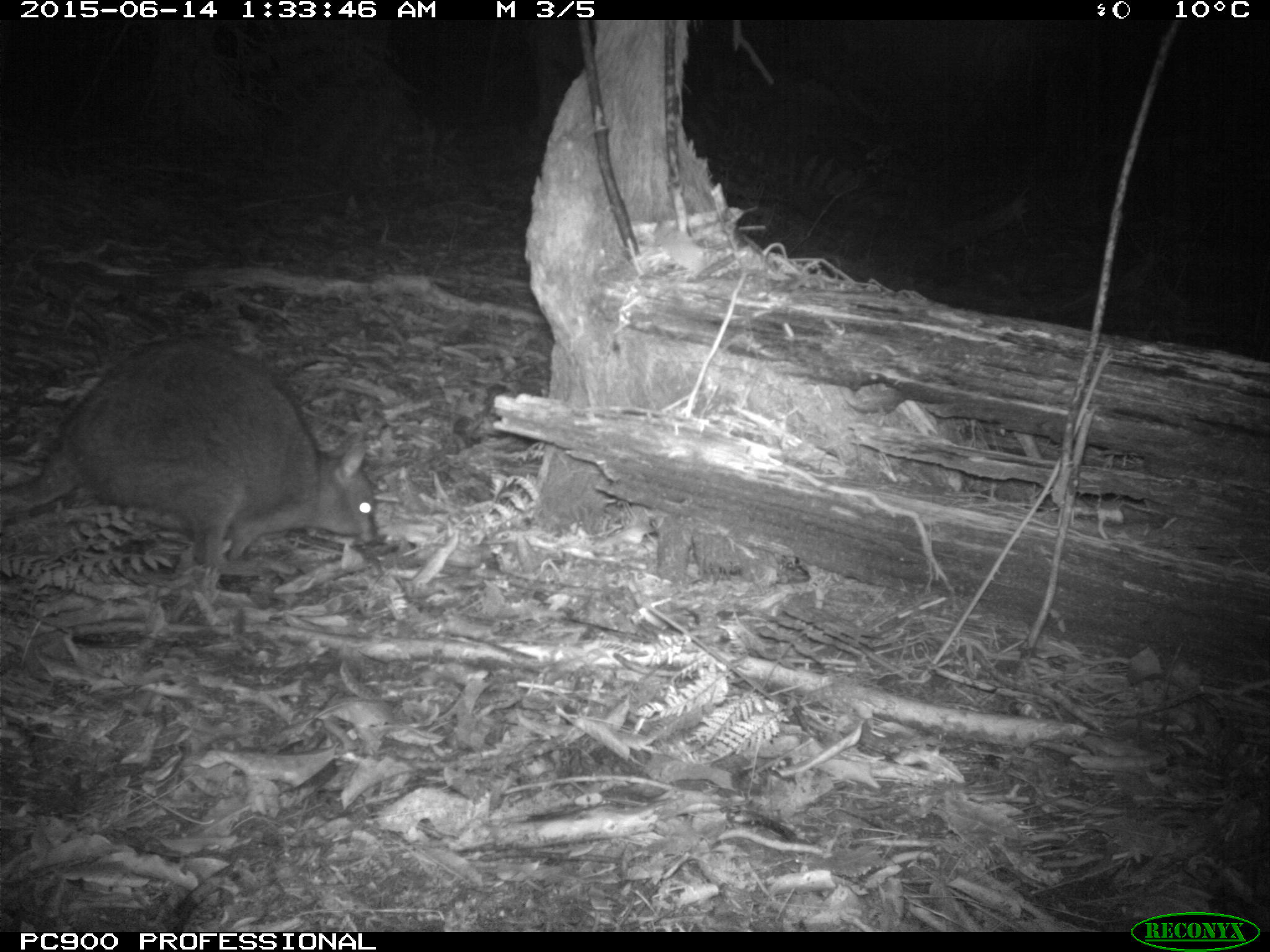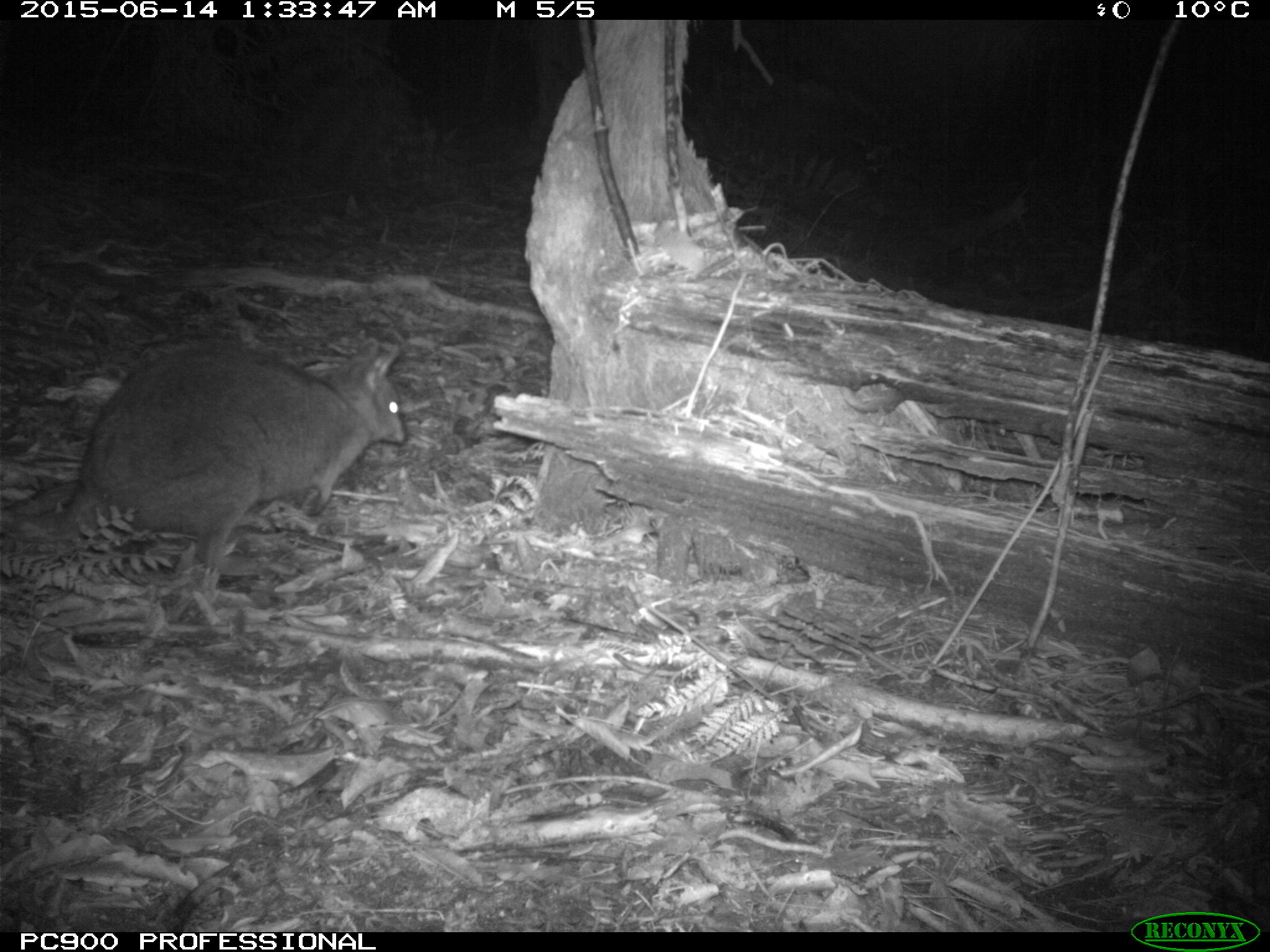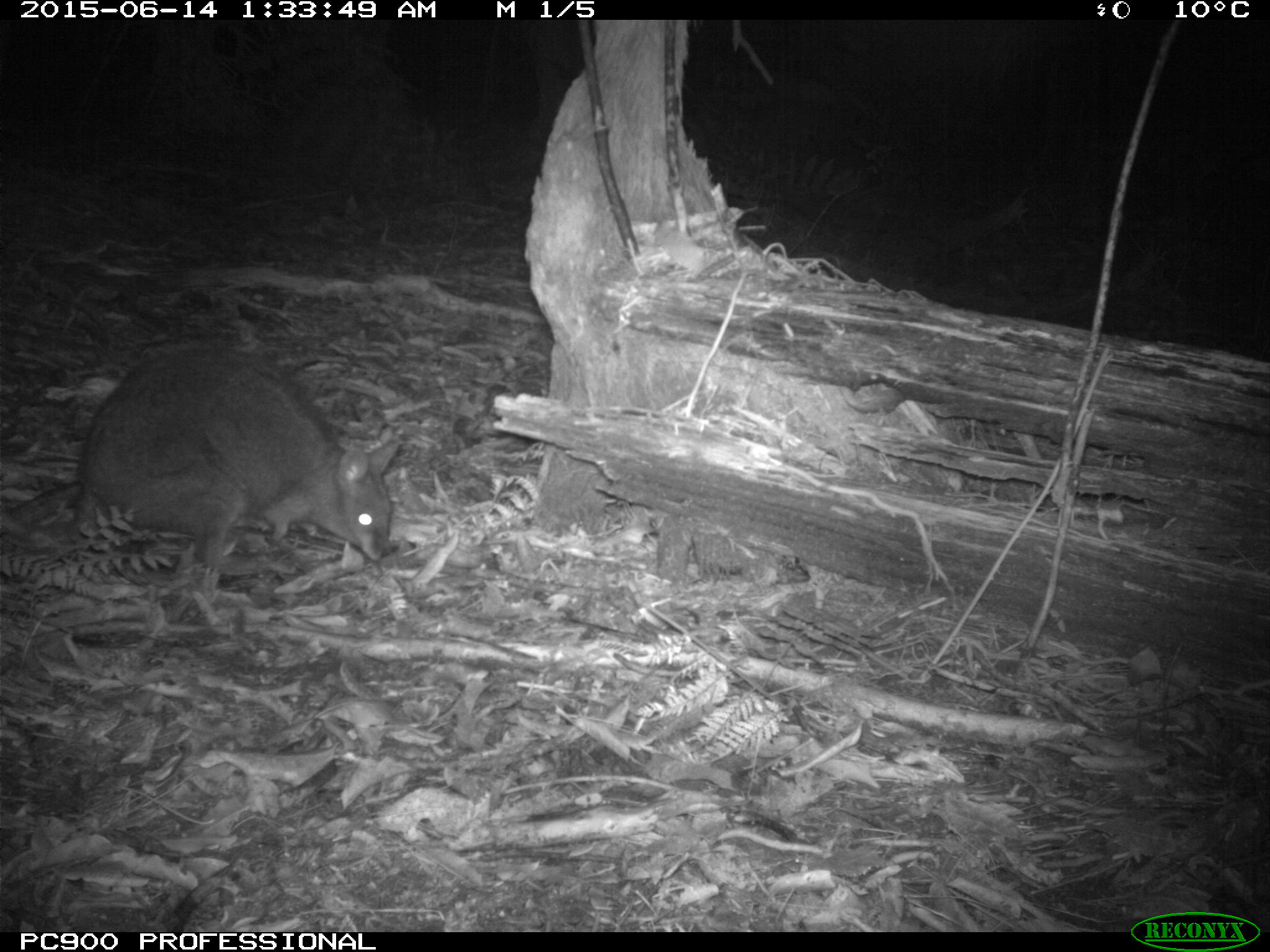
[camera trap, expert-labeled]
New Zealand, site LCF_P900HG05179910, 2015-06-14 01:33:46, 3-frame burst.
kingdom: Animalia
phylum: Chordata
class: Mammalia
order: Diprotodontia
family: Macropodidae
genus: Notamacropus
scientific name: Notamacropus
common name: wallaby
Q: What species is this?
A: Wallaby (Notamacropus).